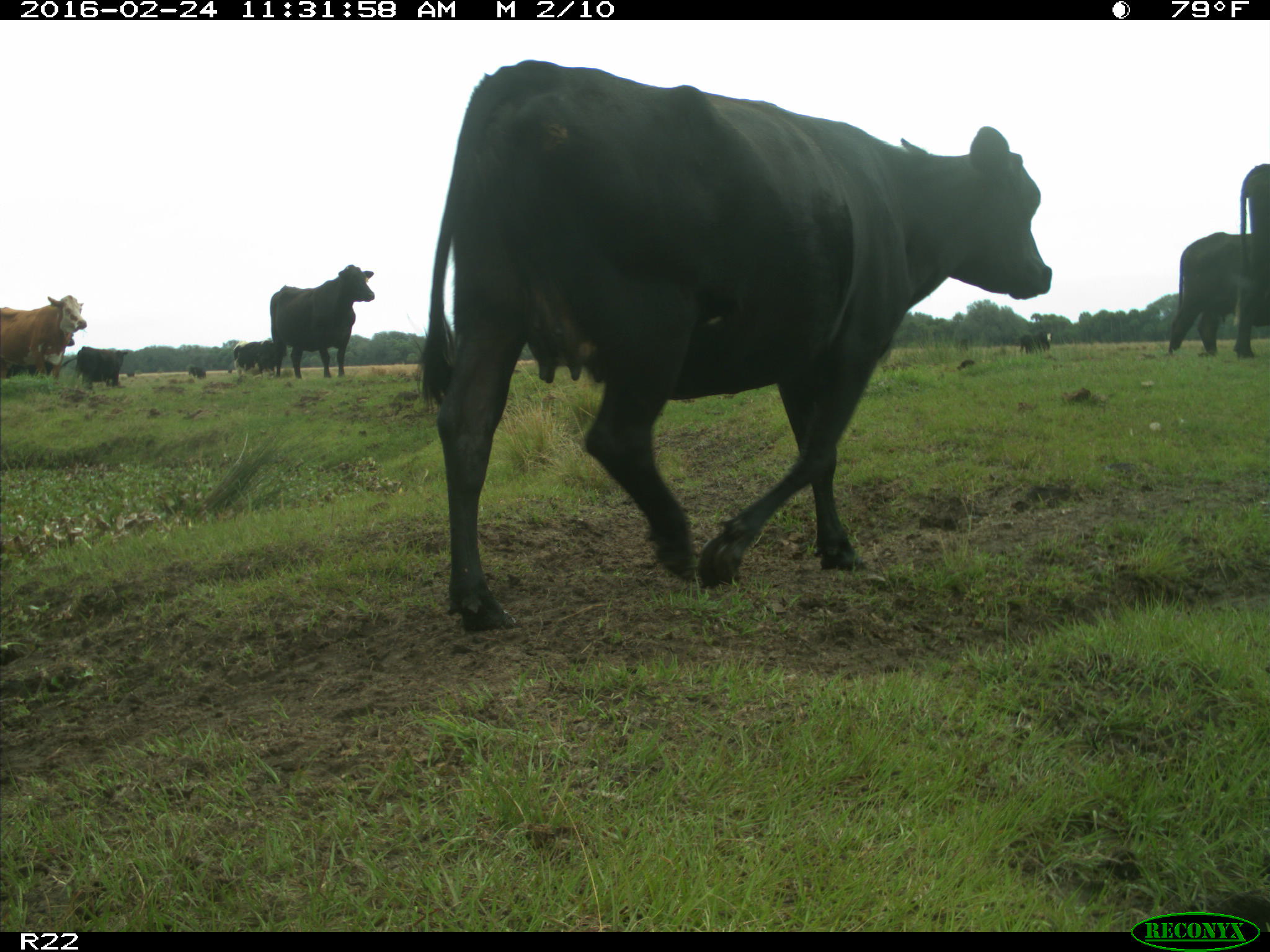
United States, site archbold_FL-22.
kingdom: Animalia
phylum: Chordata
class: Mammalia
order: Artiodactyla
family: Bovidae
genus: Bos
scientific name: Bos taurus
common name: domestic cow